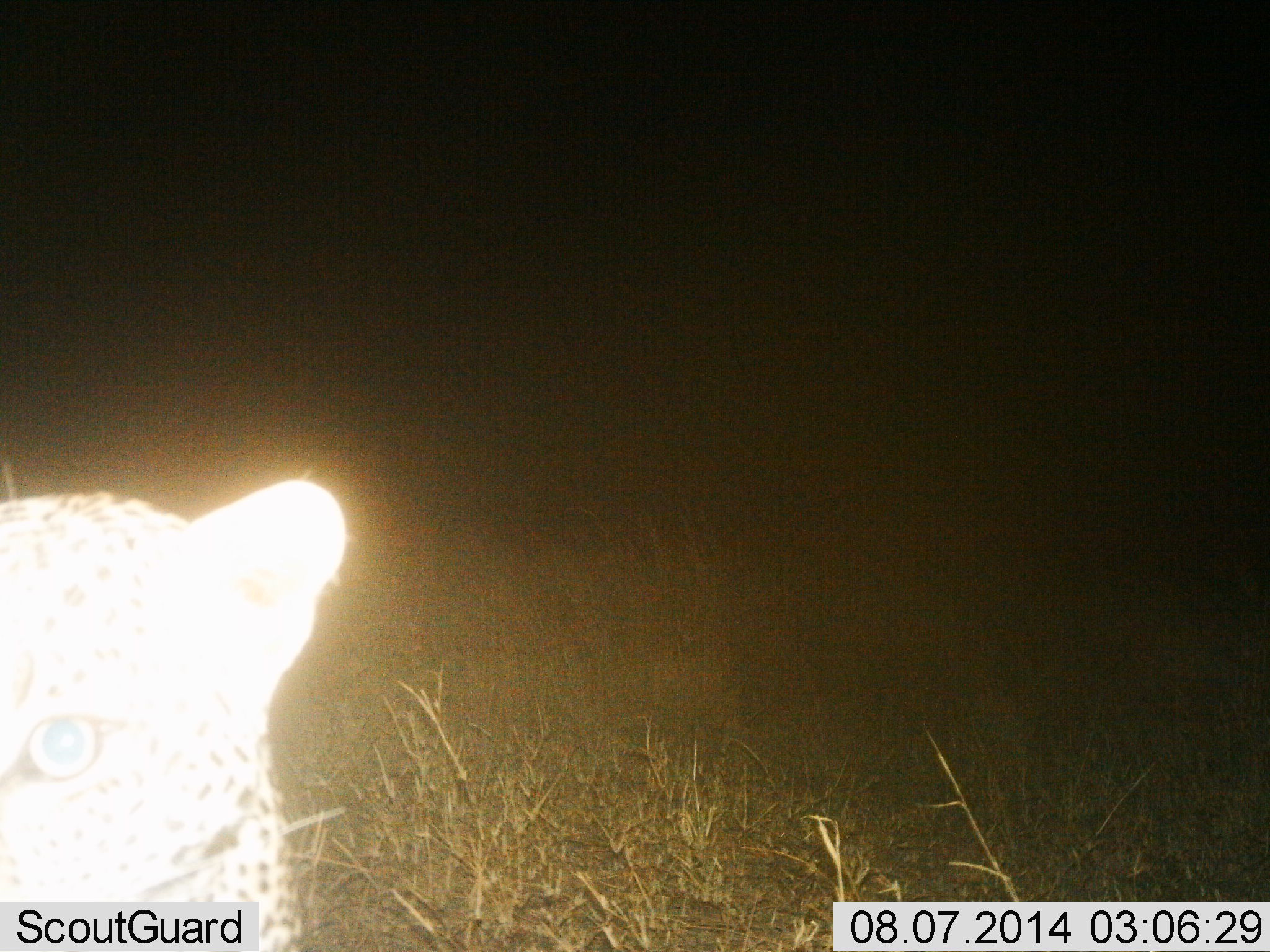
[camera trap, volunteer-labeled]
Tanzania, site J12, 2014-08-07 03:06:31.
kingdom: Animalia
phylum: Chordata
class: Mammalia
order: Carnivora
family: Felidae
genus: Panthera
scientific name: Panthera pardus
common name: leopard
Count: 1.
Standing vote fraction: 90%.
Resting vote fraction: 0%.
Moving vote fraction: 0%.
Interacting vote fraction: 10%.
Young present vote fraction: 0%.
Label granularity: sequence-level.